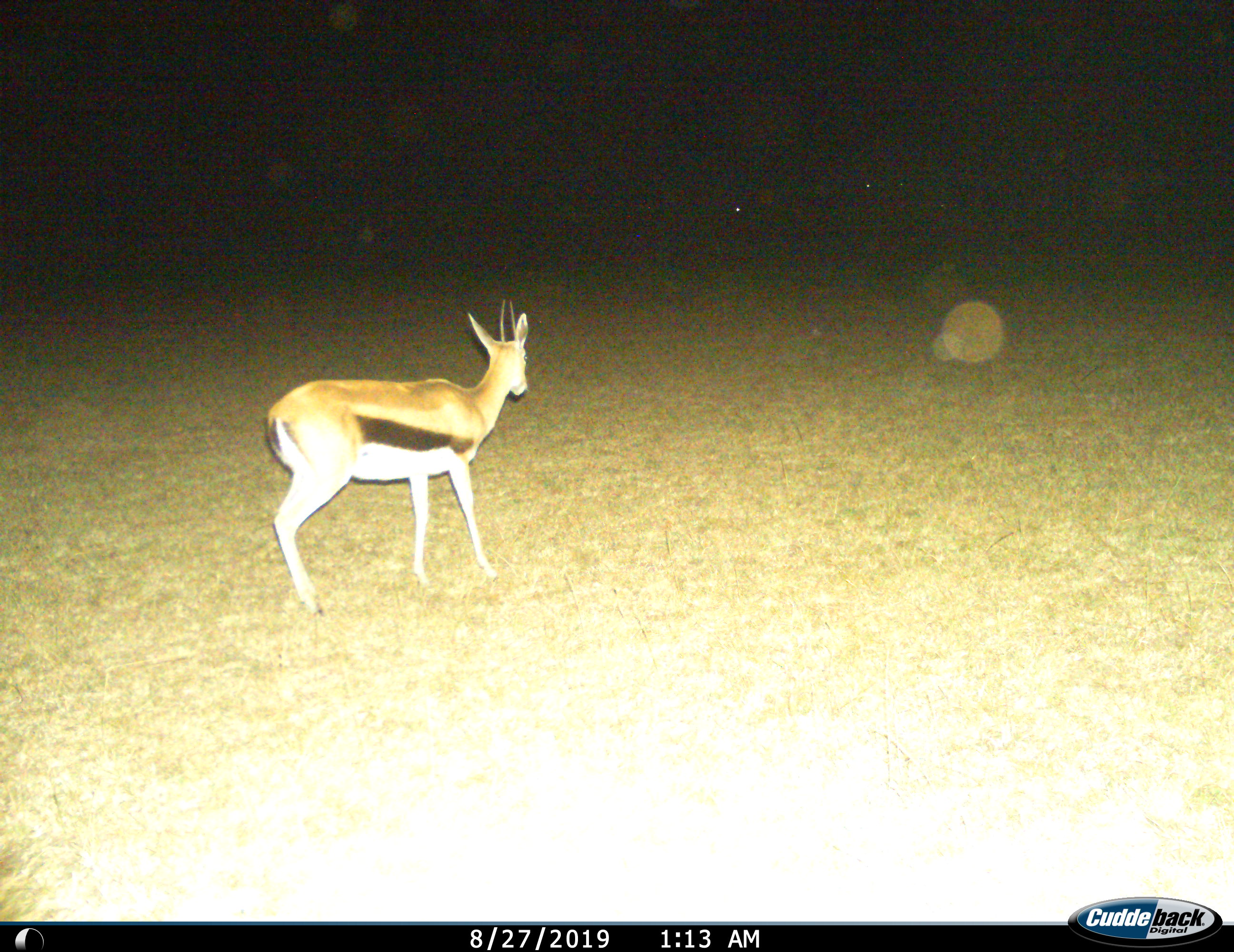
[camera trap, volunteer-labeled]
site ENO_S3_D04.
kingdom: Animalia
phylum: Chordata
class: Mammalia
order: Artiodactyla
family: Bovidae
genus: Eudorcas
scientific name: Eudorcas thomsonii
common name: thomson's gazelle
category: gazellethomsons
Gazellethomsons (thomson's gazelle) (Eudorcas thomsonii), count 1. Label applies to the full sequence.